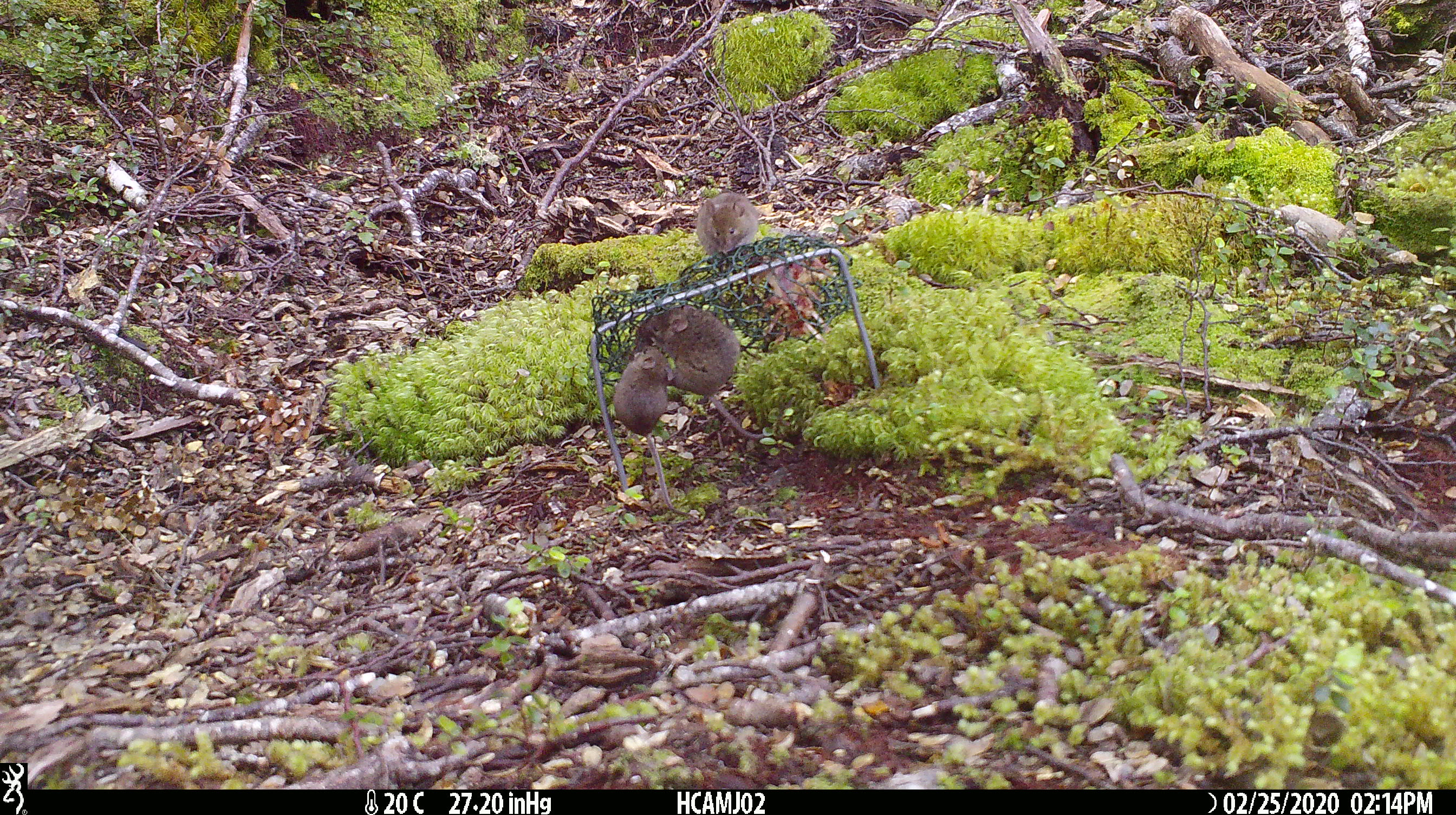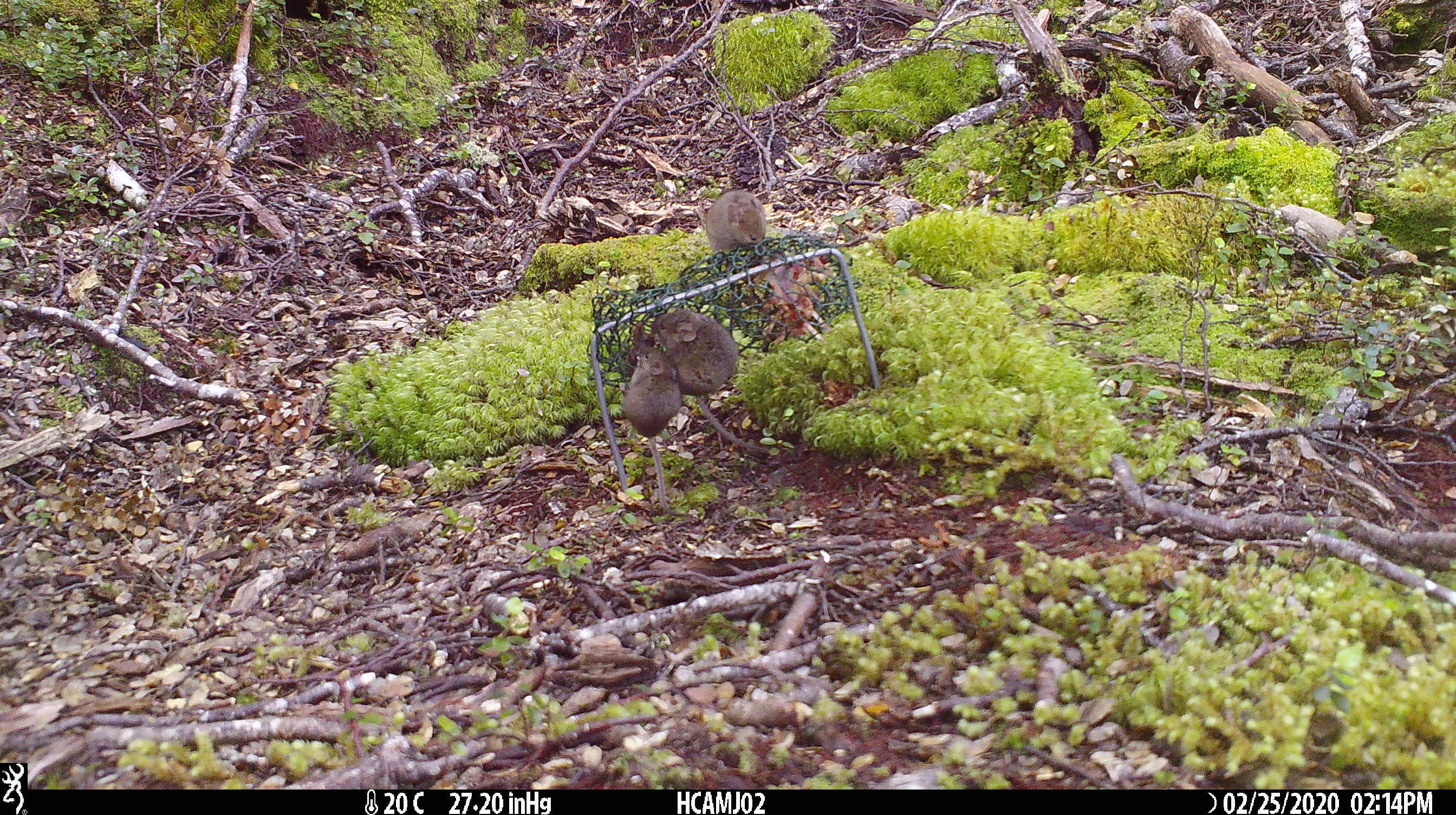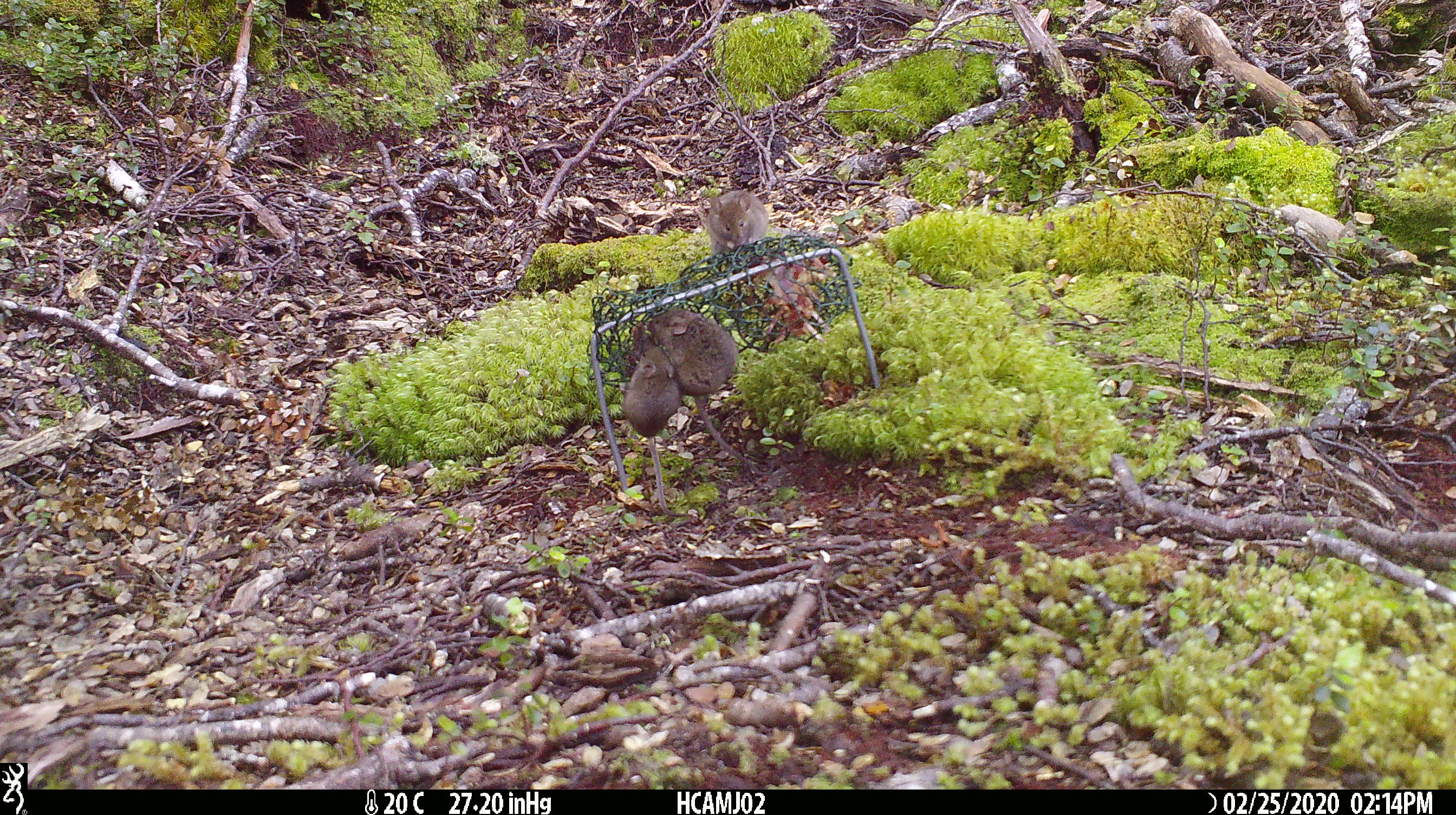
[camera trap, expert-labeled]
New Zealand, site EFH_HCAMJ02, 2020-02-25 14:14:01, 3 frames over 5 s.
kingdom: Animalia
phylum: Chordata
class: Mammalia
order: Rodentia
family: Muridae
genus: Mus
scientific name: Mus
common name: mouse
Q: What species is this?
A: Mouse (Mus).